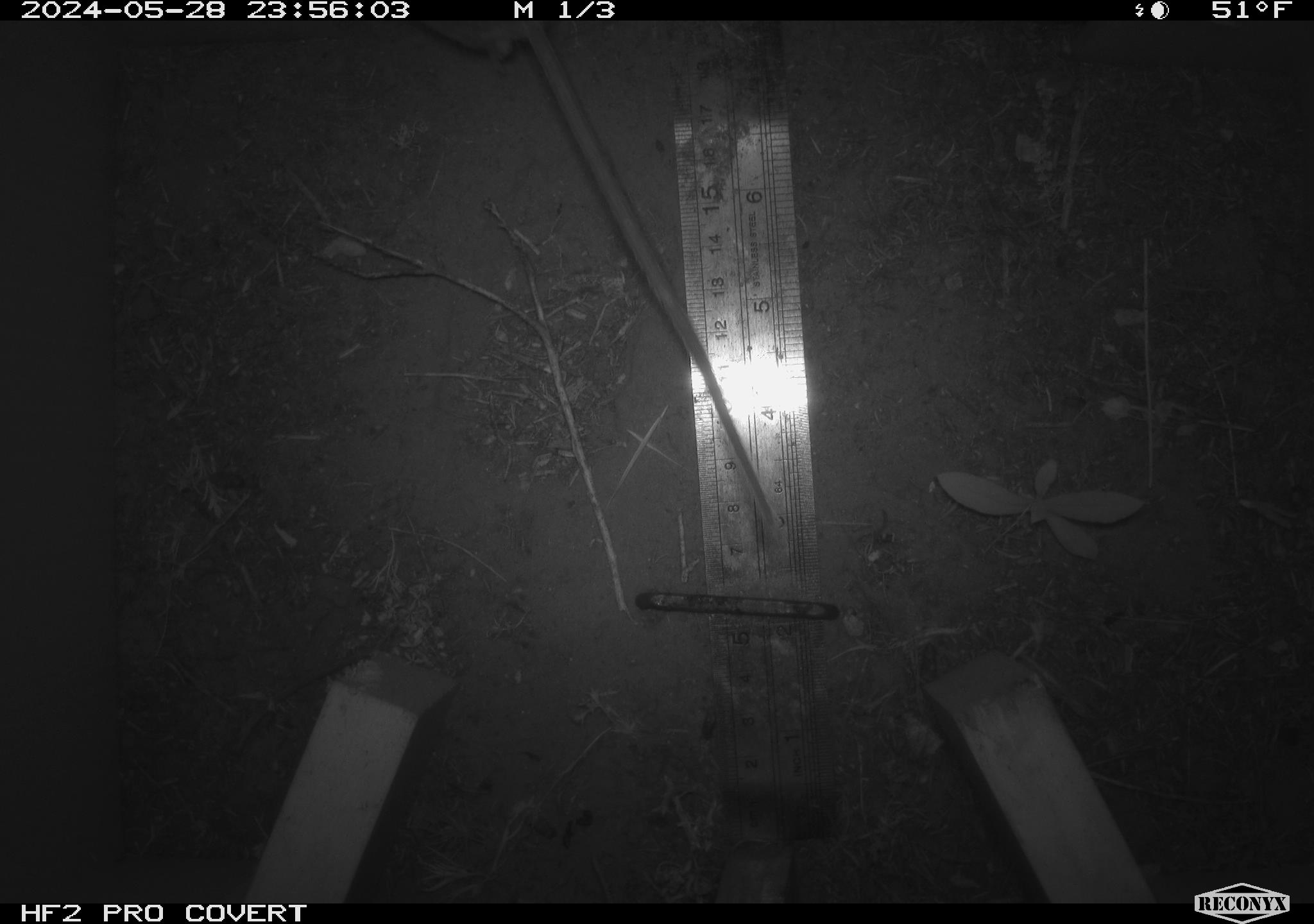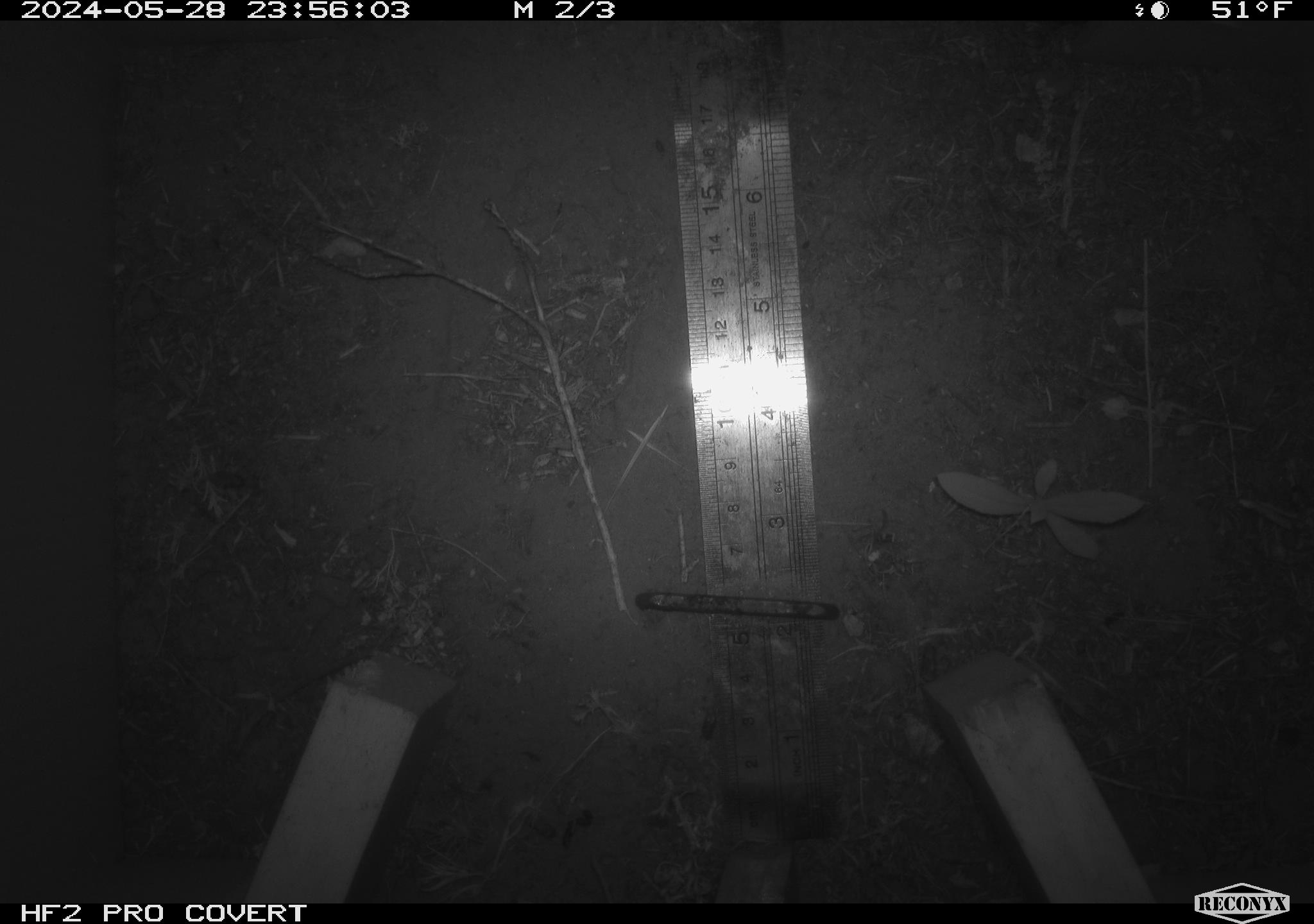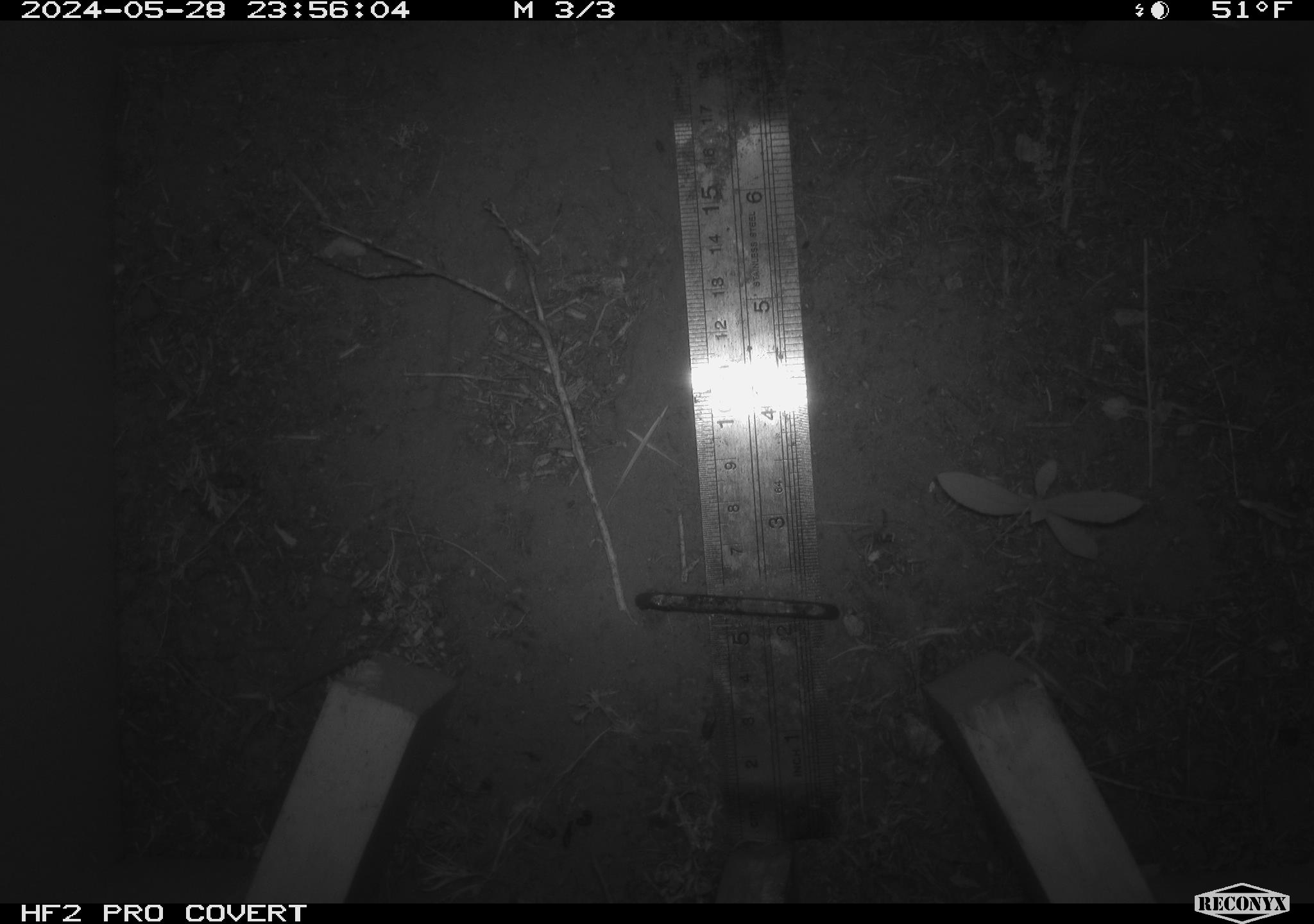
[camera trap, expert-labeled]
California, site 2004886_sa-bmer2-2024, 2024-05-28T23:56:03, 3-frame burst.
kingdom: Animalia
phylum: Chordata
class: Mammalia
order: Rodentia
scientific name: Rodentia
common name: woodrat or rat or mouse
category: woodrat or rat or mouse species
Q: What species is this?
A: Woodrat or rat or mouse species (woodrat or rat or mouse) (Rodentia).